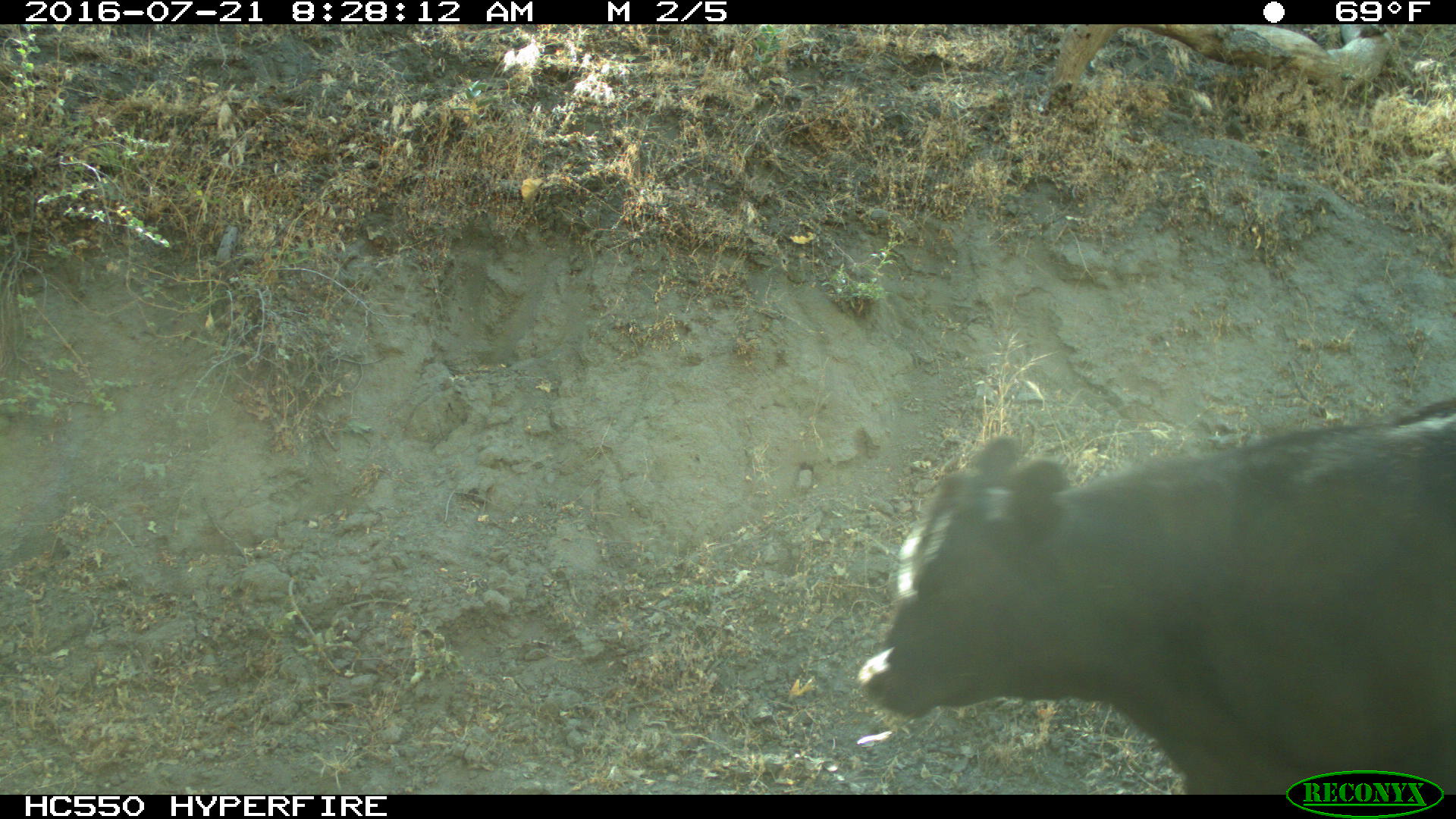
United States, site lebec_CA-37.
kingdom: Animalia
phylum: Chordata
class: Mammalia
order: Artiodactyla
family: Bovidae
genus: Bos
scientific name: Bos taurus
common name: domestic cow